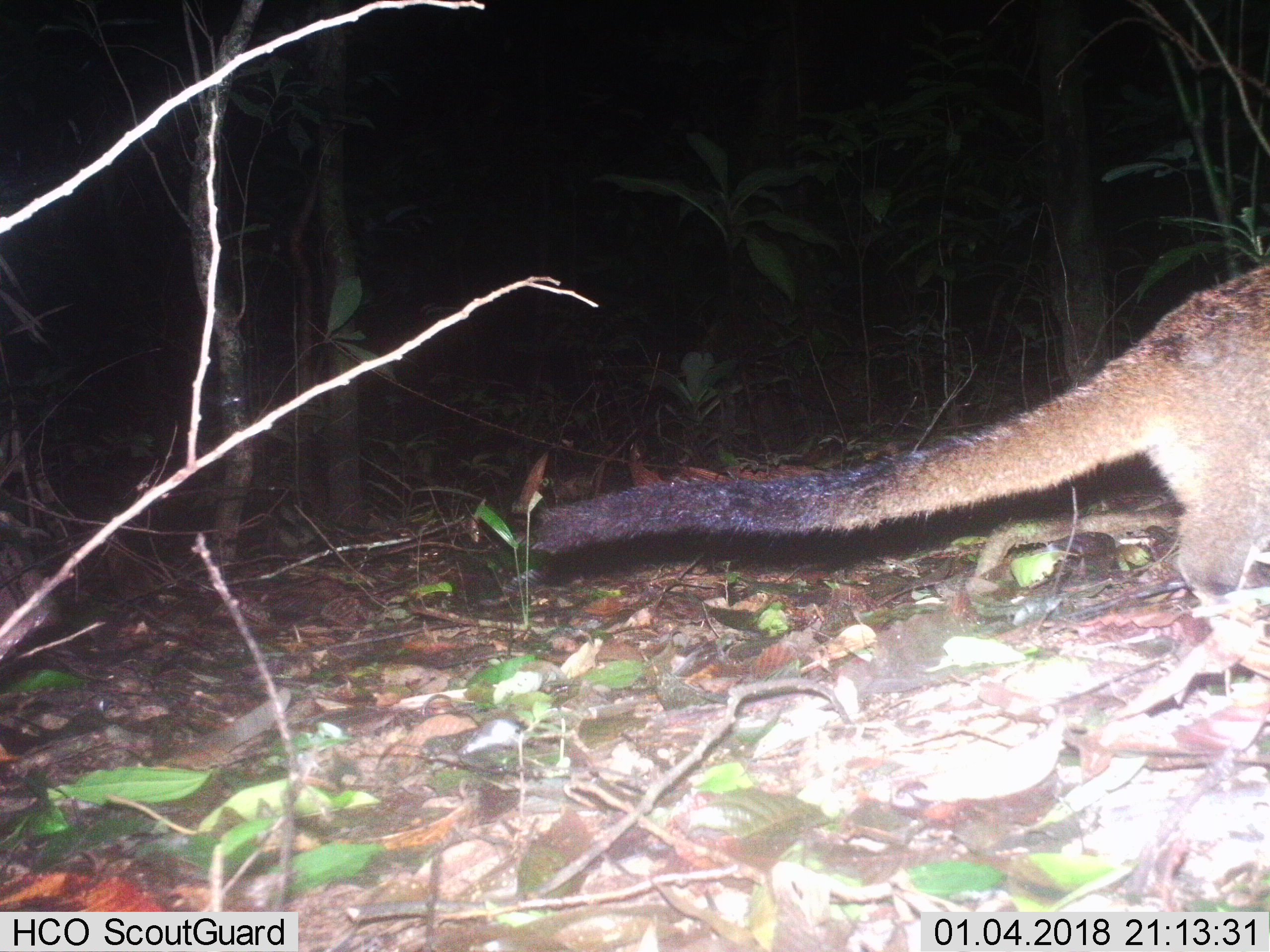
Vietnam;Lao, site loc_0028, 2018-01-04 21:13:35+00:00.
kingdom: Animalia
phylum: Chordata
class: Mammalia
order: Carnivora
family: Viverridae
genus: Paguma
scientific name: Paguma larvata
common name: masked palm civet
Masked palm civet (Paguma larvata). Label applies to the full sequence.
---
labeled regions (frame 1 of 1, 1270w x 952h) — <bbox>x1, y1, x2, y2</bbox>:
masked palm civet: <bbox>517, 258, 1270, 604</bbox>